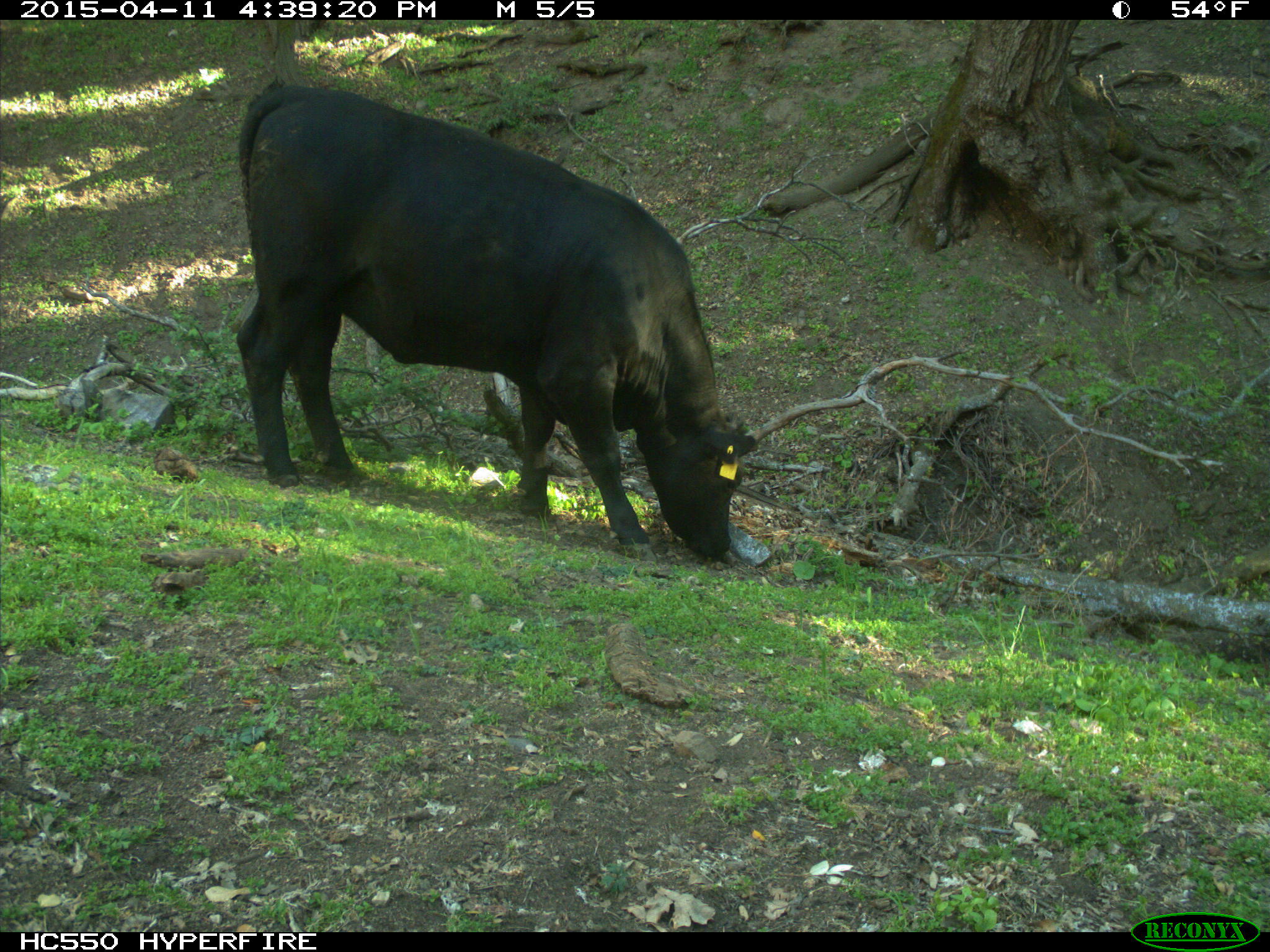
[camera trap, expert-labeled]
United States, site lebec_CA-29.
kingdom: Animalia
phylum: Chordata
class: Mammalia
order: Artiodactyla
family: Bovidae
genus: Bos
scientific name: Bos taurus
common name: domestic cow